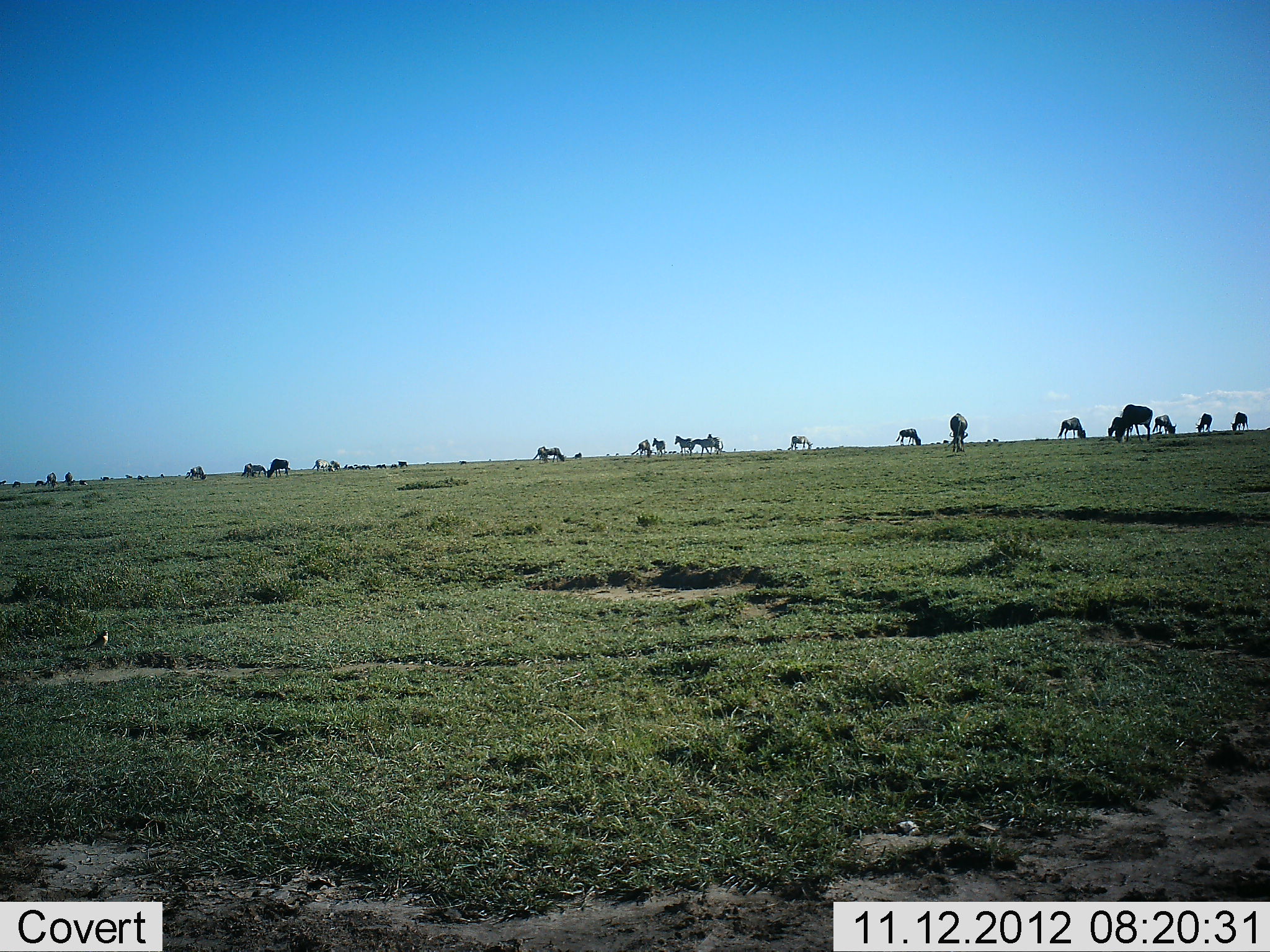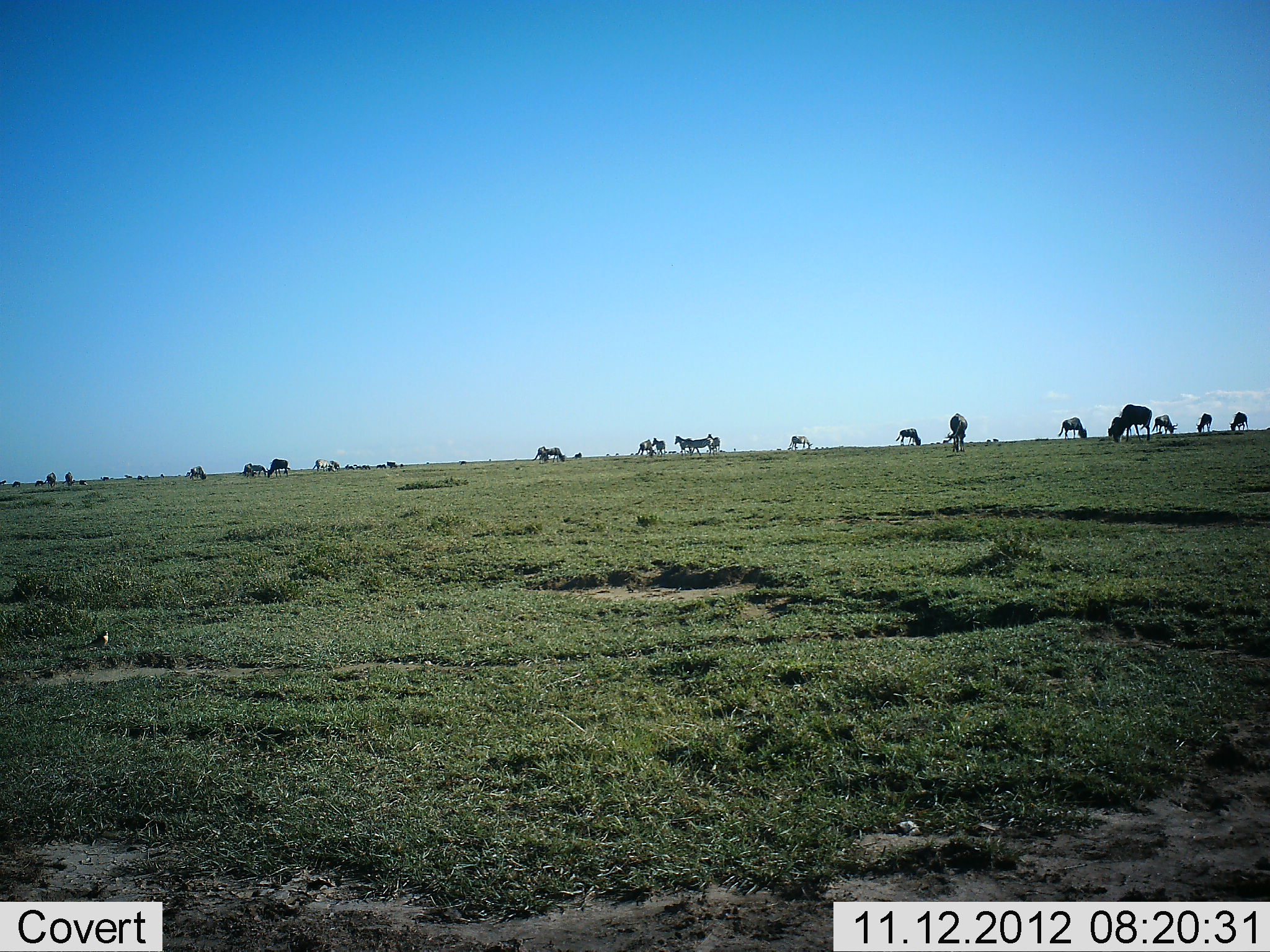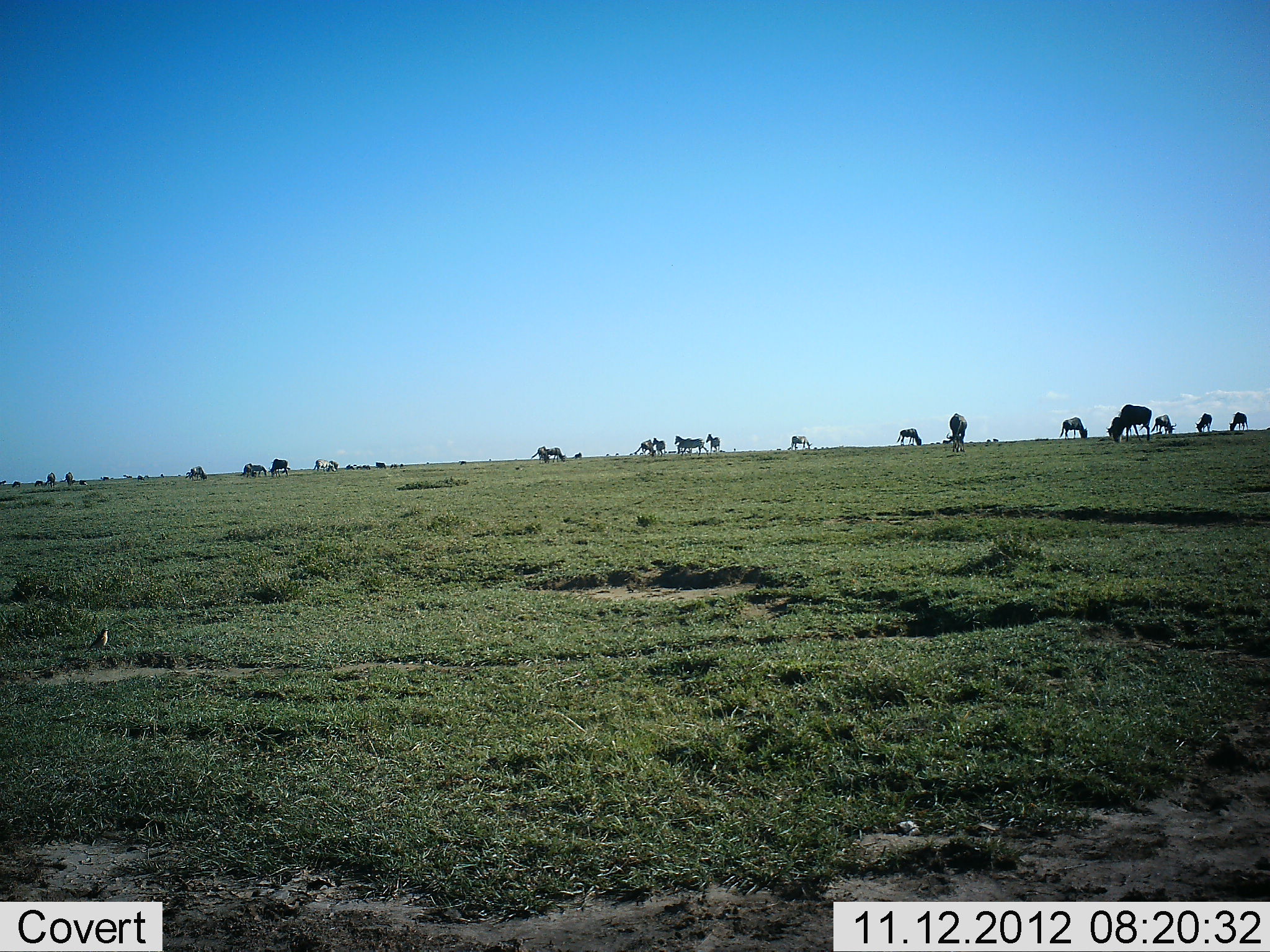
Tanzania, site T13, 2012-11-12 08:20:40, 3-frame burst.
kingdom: Animalia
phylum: Chordata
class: Mammalia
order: Artiodactyla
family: Bovidae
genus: Connochaetes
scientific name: Connochaetes taurinus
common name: blue wildebeest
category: wildebeest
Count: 11-50.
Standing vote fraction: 44%.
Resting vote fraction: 0%.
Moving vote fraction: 31%.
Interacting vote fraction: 0%.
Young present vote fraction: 0%.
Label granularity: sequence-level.